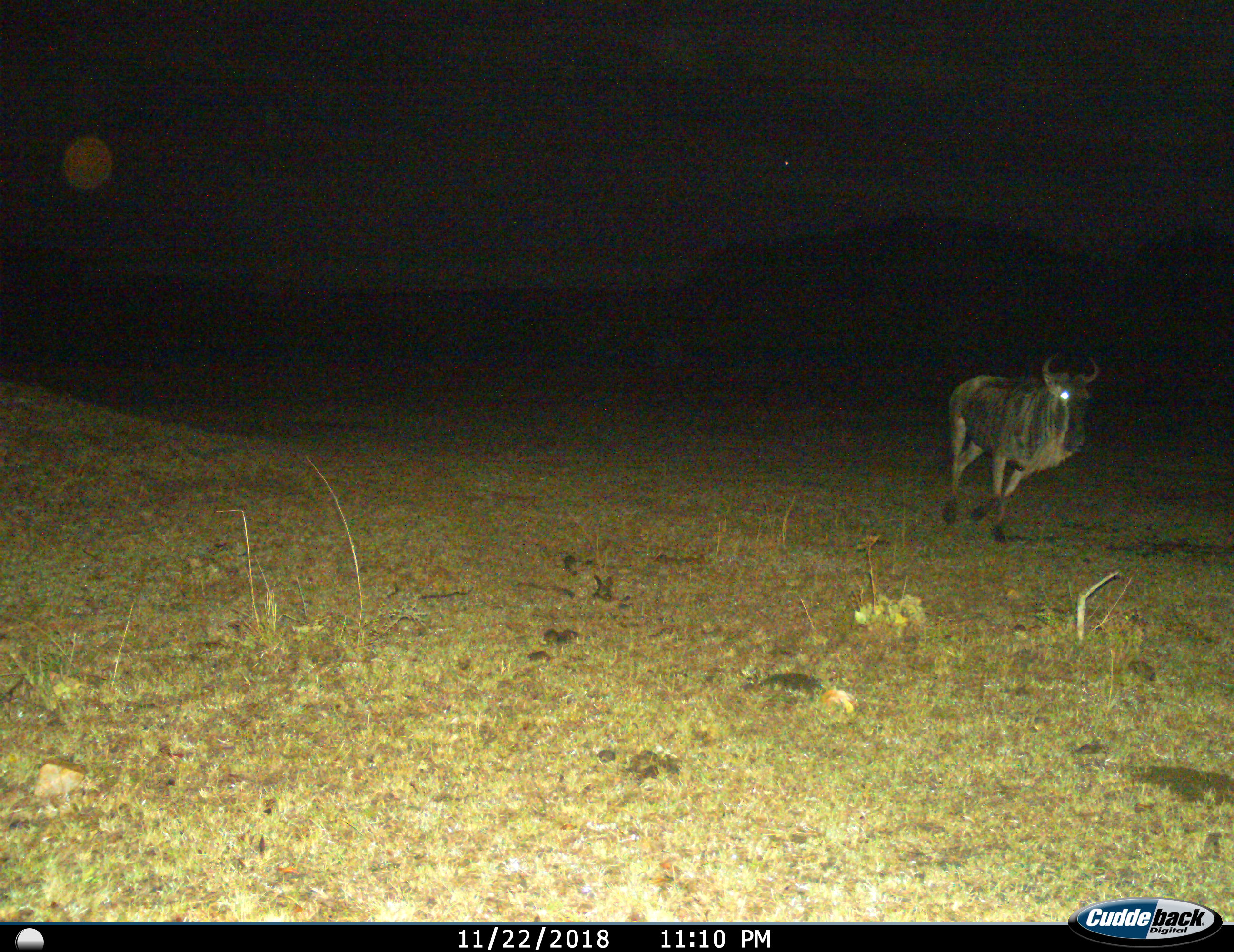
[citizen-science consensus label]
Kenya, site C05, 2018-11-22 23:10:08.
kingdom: Animalia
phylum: Chordata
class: Mammalia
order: Artiodactyla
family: Bovidae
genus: Connochaetes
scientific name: Connochaetes taurinus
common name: common wildebeest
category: wildebeest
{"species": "wildebeest (common wildebeest) (Connochaetes taurinus)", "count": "1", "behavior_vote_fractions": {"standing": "11%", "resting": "0%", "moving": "89%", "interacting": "0%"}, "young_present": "0%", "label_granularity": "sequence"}